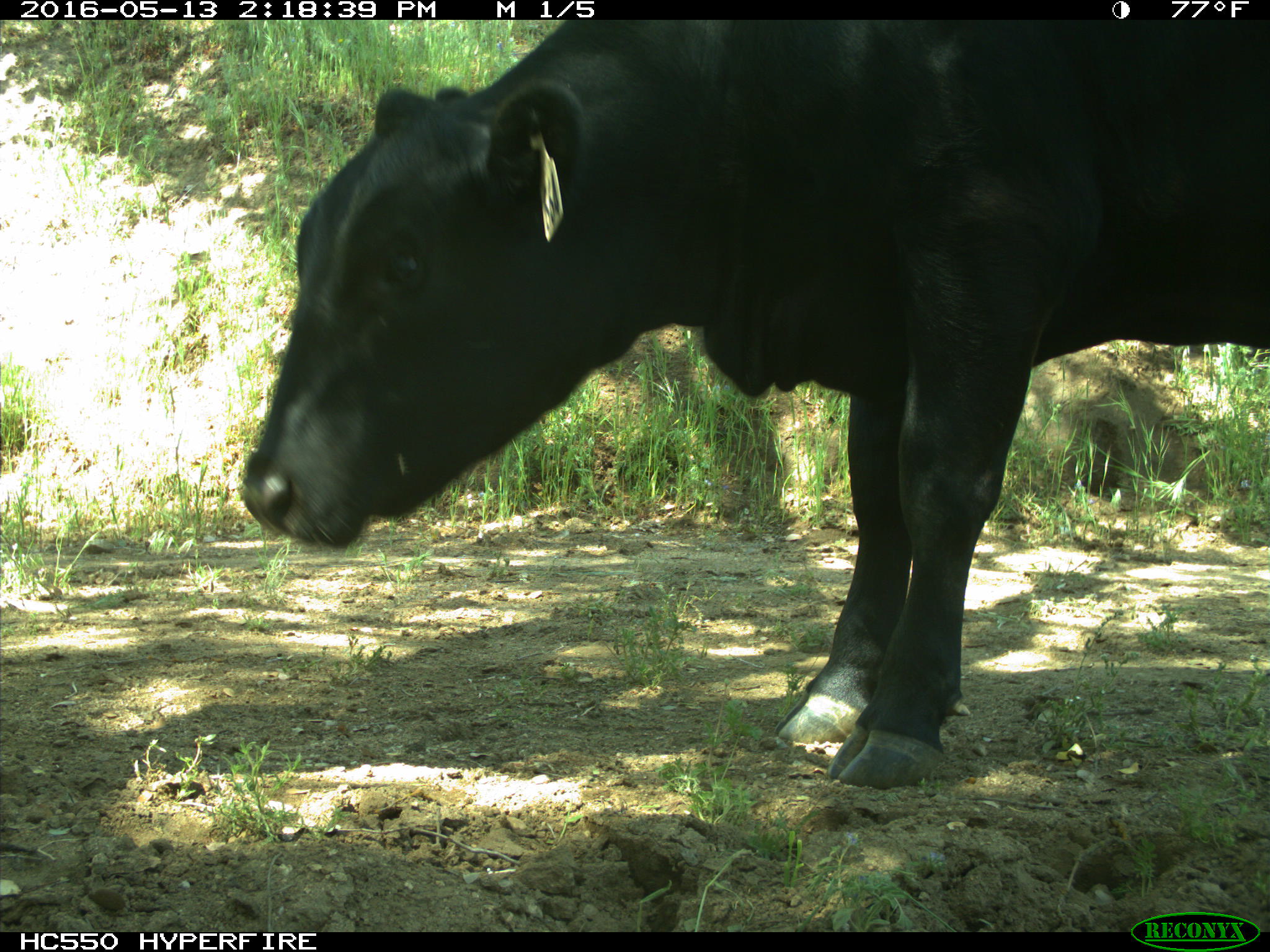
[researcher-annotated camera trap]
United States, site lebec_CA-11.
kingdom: Animalia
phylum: Chordata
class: Mammalia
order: Artiodactyla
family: Bovidae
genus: Bos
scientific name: Bos taurus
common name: domestic cow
Bos taurus (domestic cow).